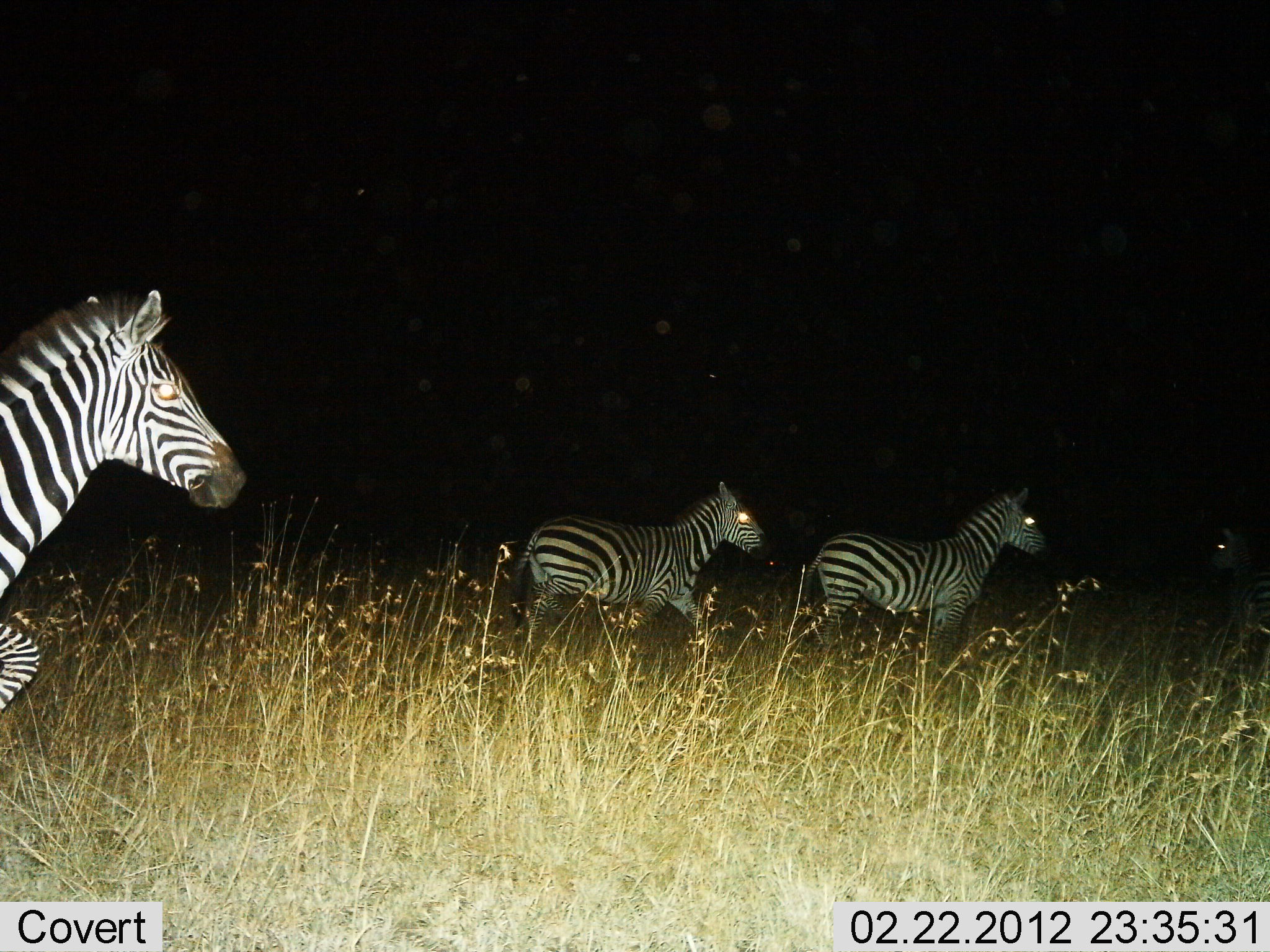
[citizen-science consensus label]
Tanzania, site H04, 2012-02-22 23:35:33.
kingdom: Animalia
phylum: Chordata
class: Mammalia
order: Perissodactyla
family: Equidae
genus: Equus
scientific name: Equus quagga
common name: plains zebra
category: zebra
Zebra (plains zebra) (Equus quagga), count 4. Behavior (volunteer vote fractions): standing 11%, resting 0%, moving 94%, interacting 0%. Young present (vote fraction): 6%. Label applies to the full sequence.